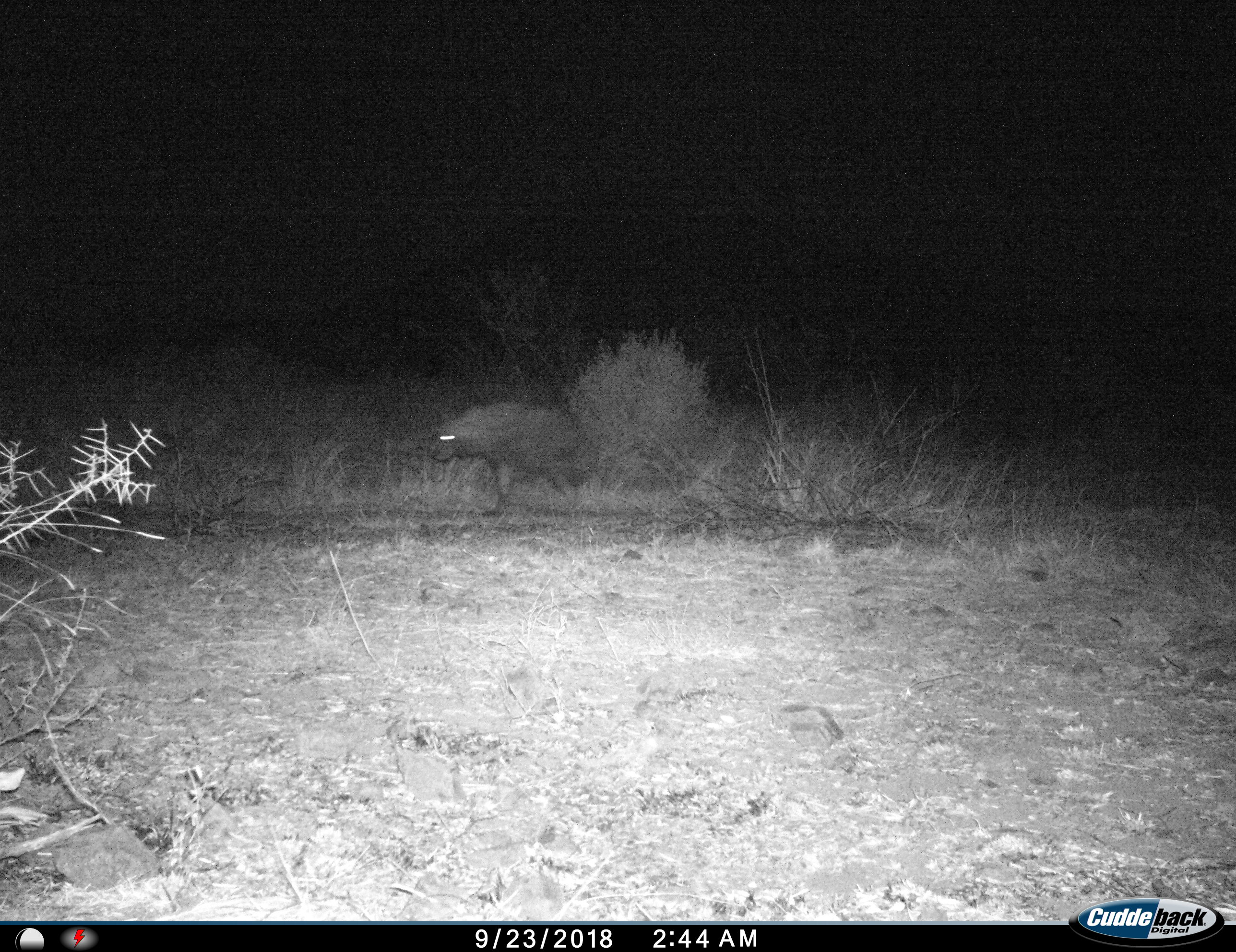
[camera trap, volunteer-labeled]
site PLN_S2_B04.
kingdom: Animalia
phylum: Chordata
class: Mammalia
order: Carnivora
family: Hyaenidae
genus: Parahyaena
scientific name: Parahyaena brunnea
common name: brown hyena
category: hyenabrown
Hyenabrown (brown hyena) (Parahyaena brunnea), count 1. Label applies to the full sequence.